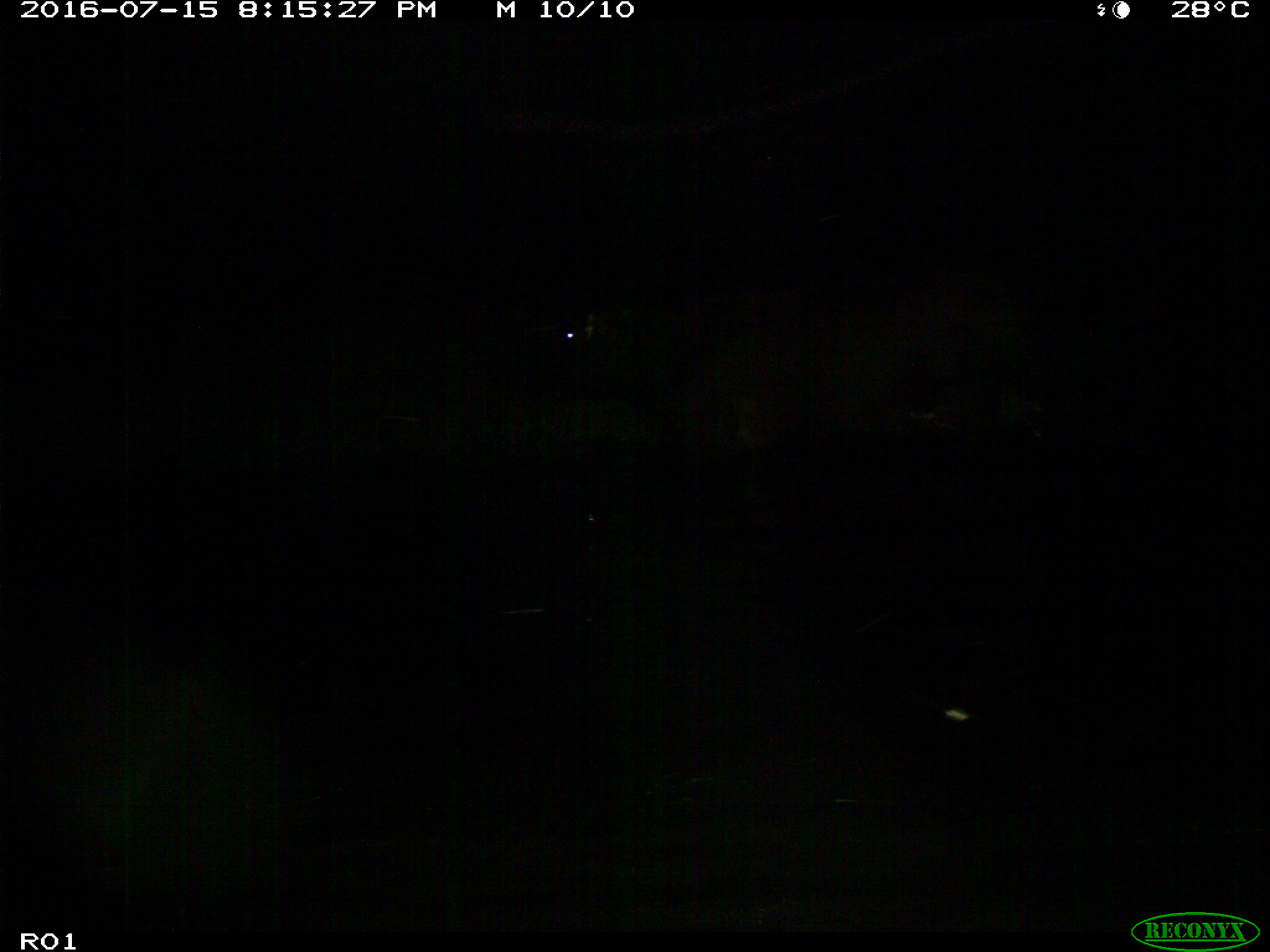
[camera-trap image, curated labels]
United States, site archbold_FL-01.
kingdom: Animalia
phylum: Chordata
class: Mammalia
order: Artiodactyla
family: Bovidae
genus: Bos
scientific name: Bos taurus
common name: domestic cow